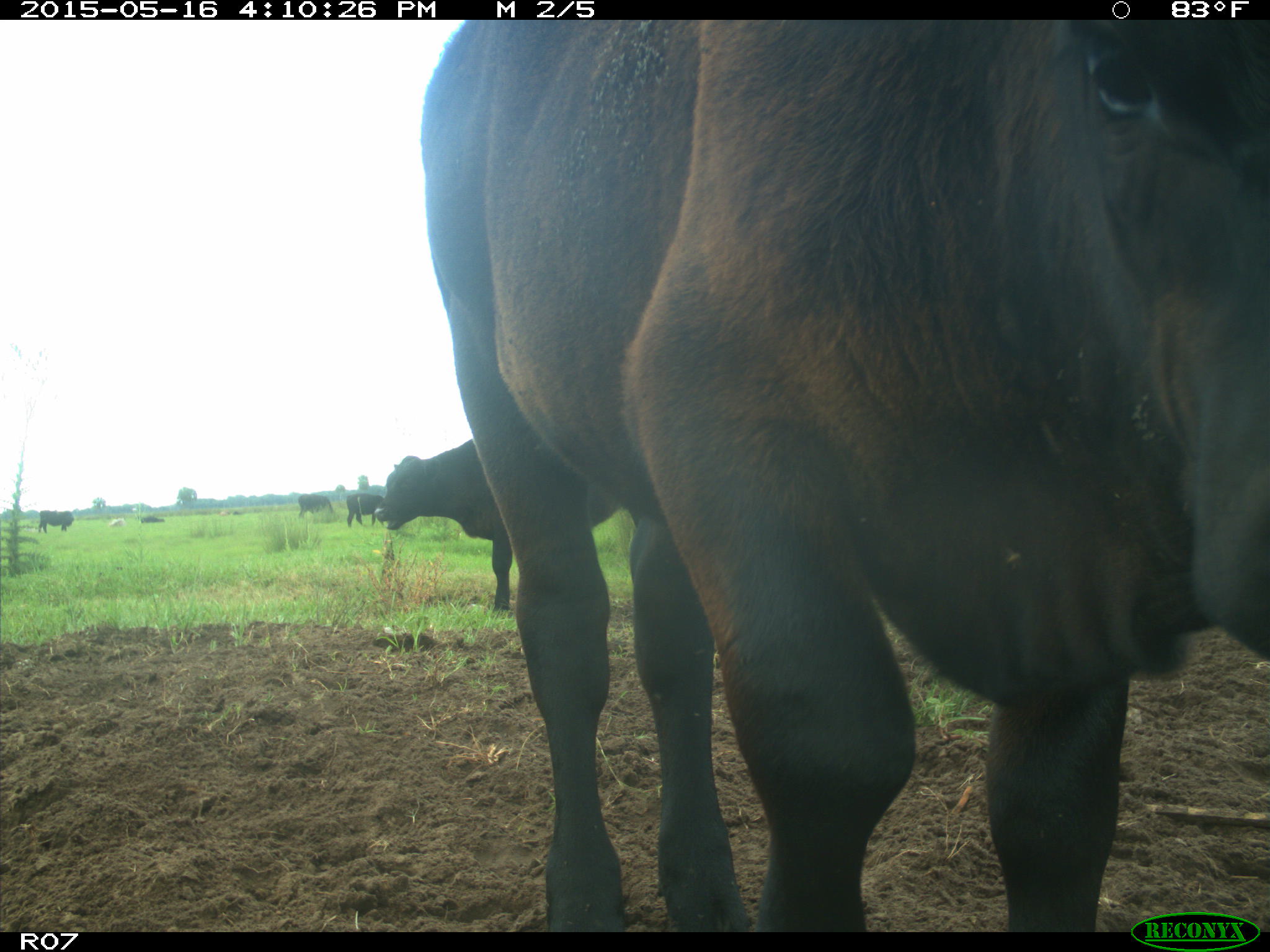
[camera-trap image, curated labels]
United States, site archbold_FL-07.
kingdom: Animalia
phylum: Chordata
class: Mammalia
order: Artiodactyla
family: Bovidae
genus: Bos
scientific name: Bos taurus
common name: domestic cow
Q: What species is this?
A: Bos taurus (domestic cow).